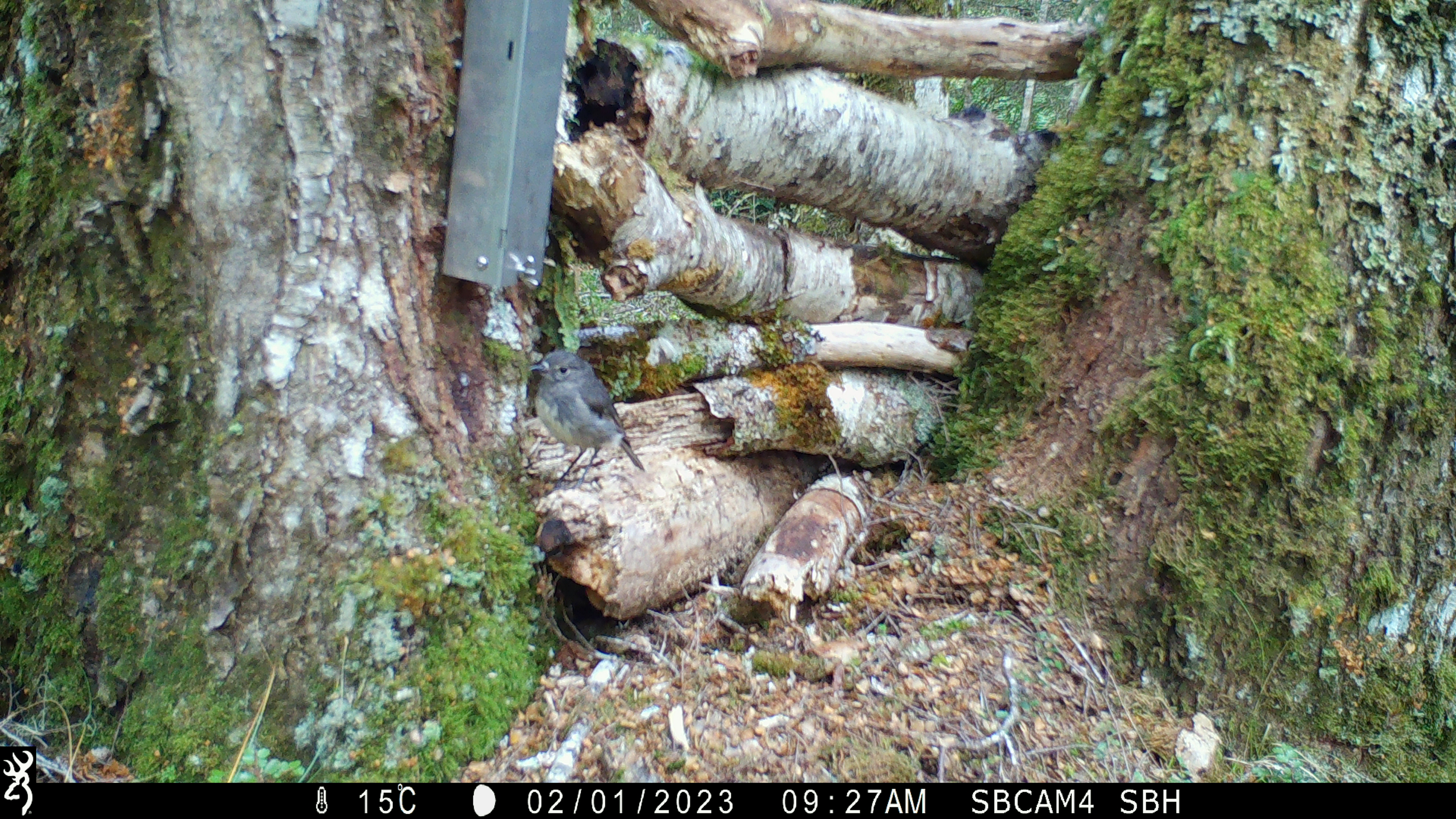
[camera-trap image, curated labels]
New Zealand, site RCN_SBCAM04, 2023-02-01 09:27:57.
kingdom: Animalia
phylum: Chordata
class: Aves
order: Passeriformes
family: Petroicidae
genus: Petroica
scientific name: Petroica australis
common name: new zealand robin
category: robin